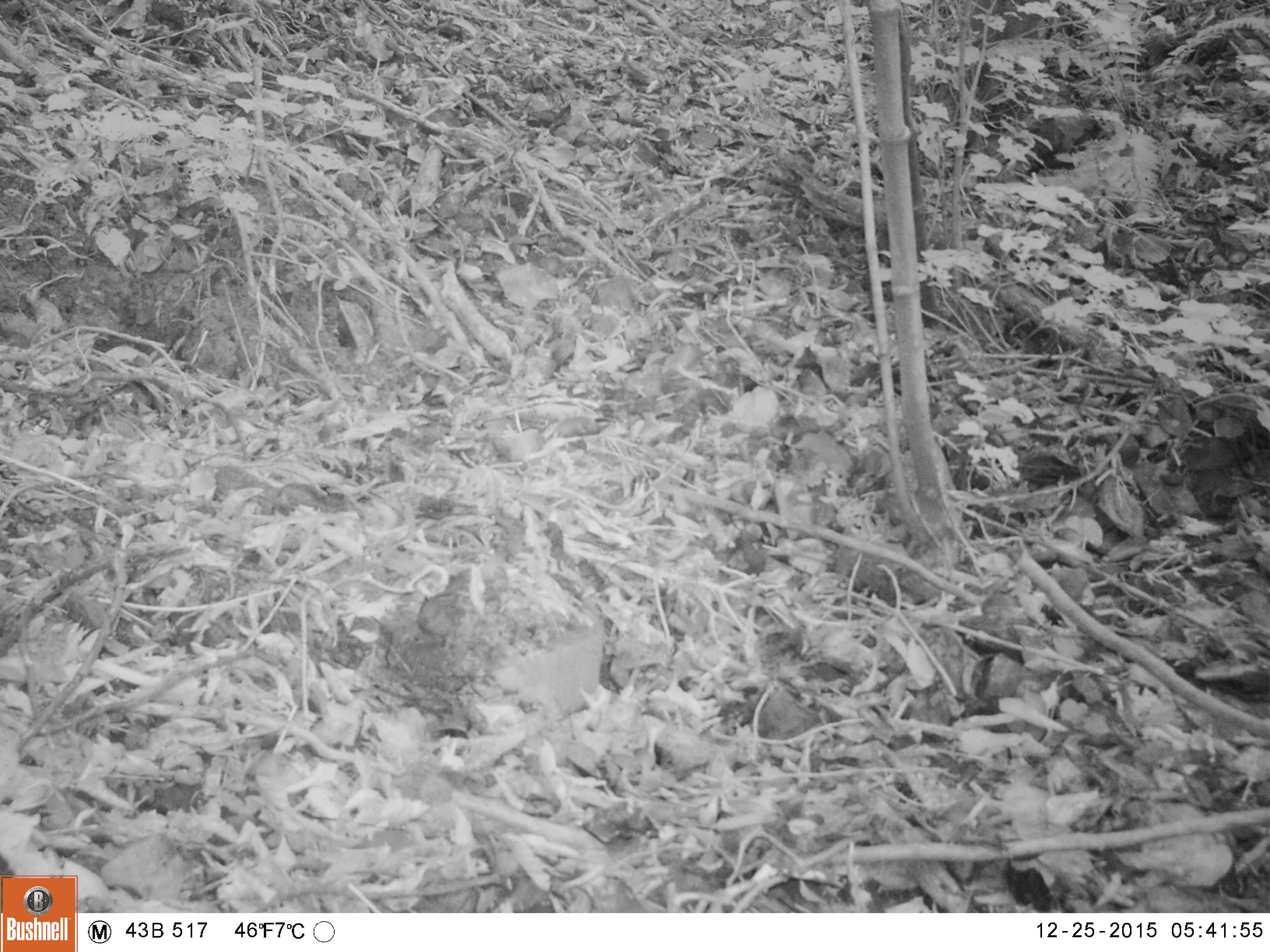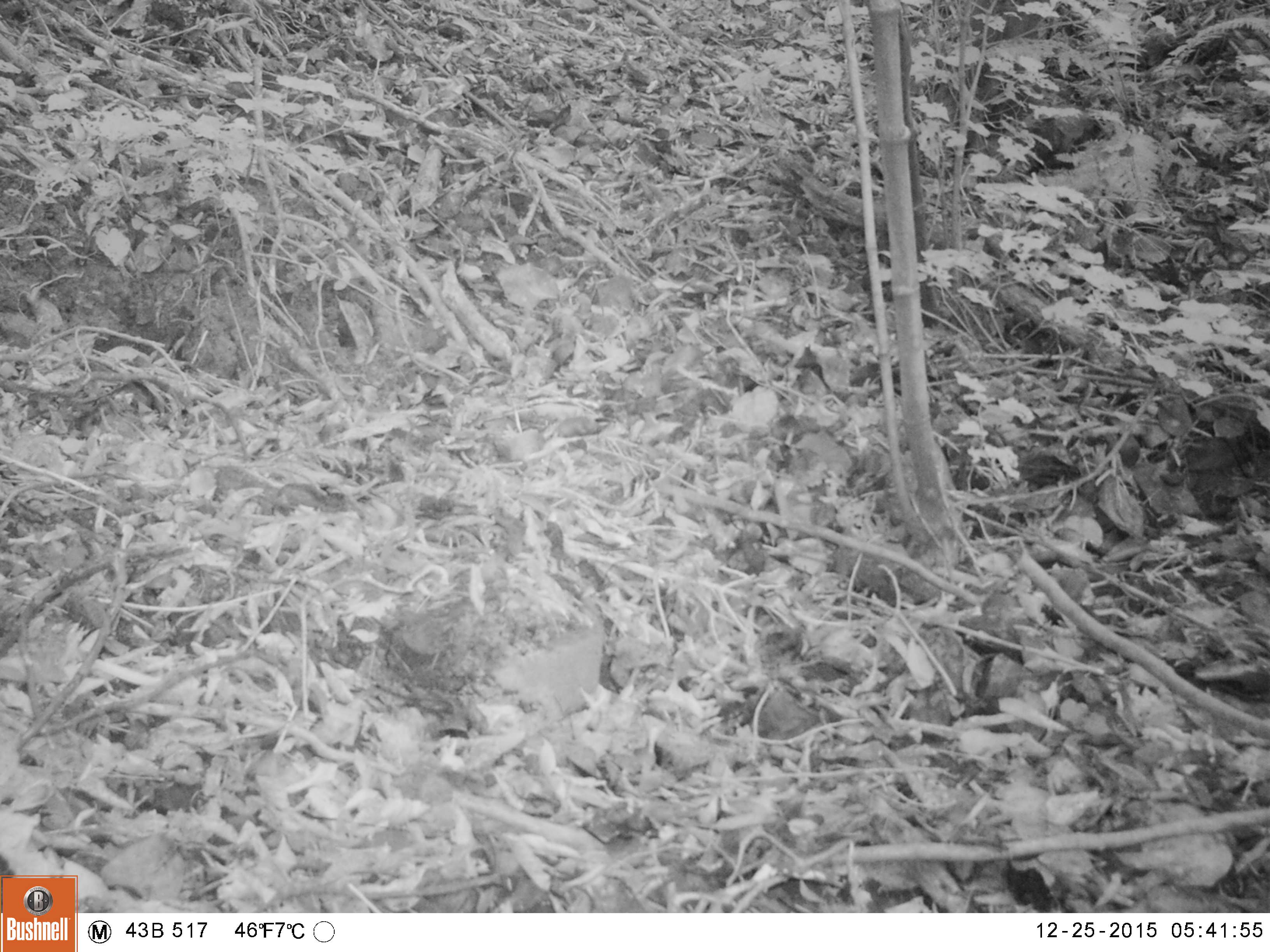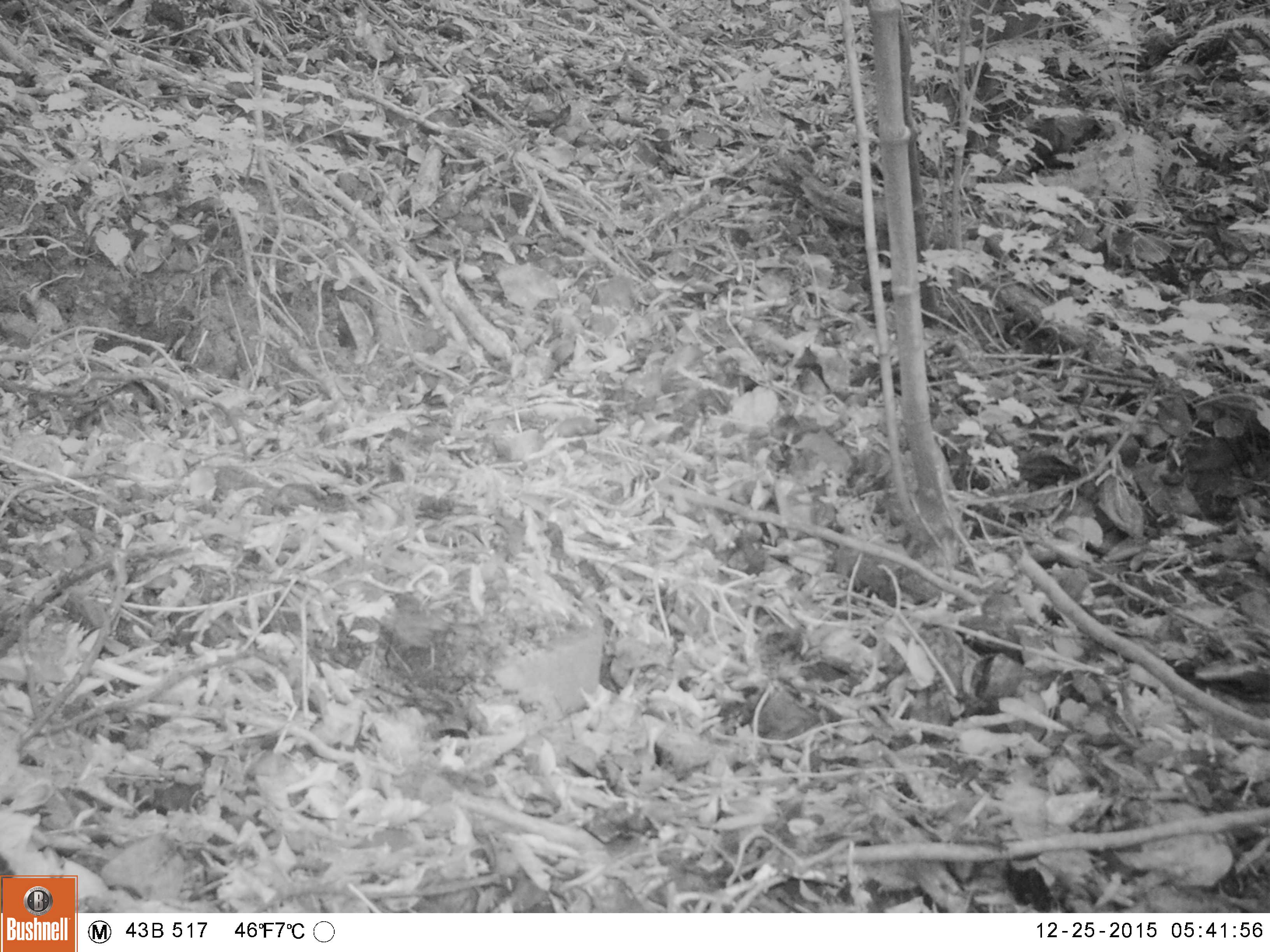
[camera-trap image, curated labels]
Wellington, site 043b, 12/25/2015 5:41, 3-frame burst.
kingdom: Animalia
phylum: Chordata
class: Aves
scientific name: Aves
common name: bird